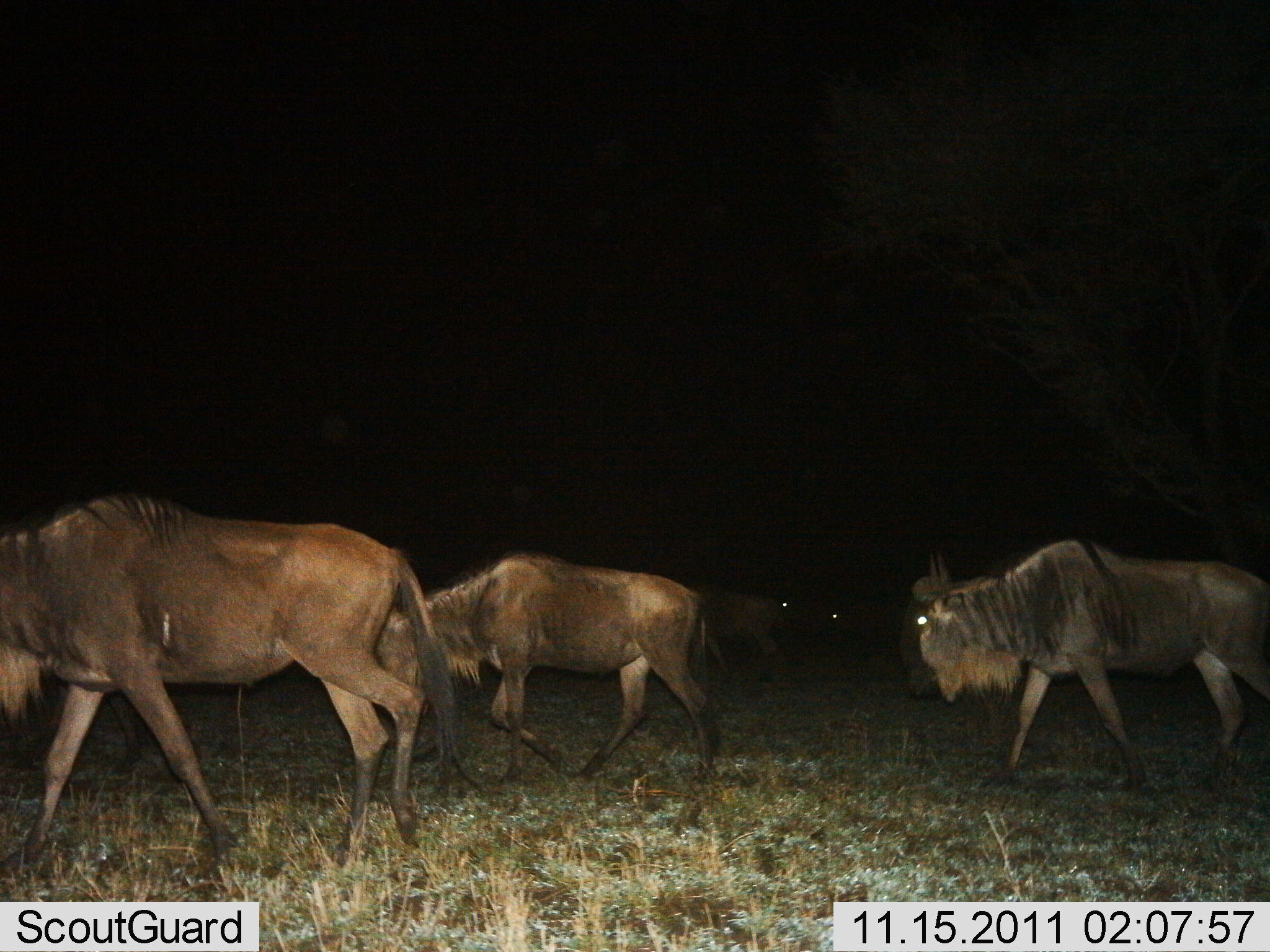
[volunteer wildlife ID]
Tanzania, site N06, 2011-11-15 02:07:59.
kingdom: Animalia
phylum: Chordata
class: Mammalia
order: Artiodactyla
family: Bovidae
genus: Connochaetes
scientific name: Connochaetes taurinus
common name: blue wildebeest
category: wildebeest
Wildebeest (blue wildebeest) (Connochaetes taurinus), count 4. Behavior (volunteer vote fractions): standing 8%, resting 0%, moving 92%, interacting 0%. Young present (vote fraction): 0%. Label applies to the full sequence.